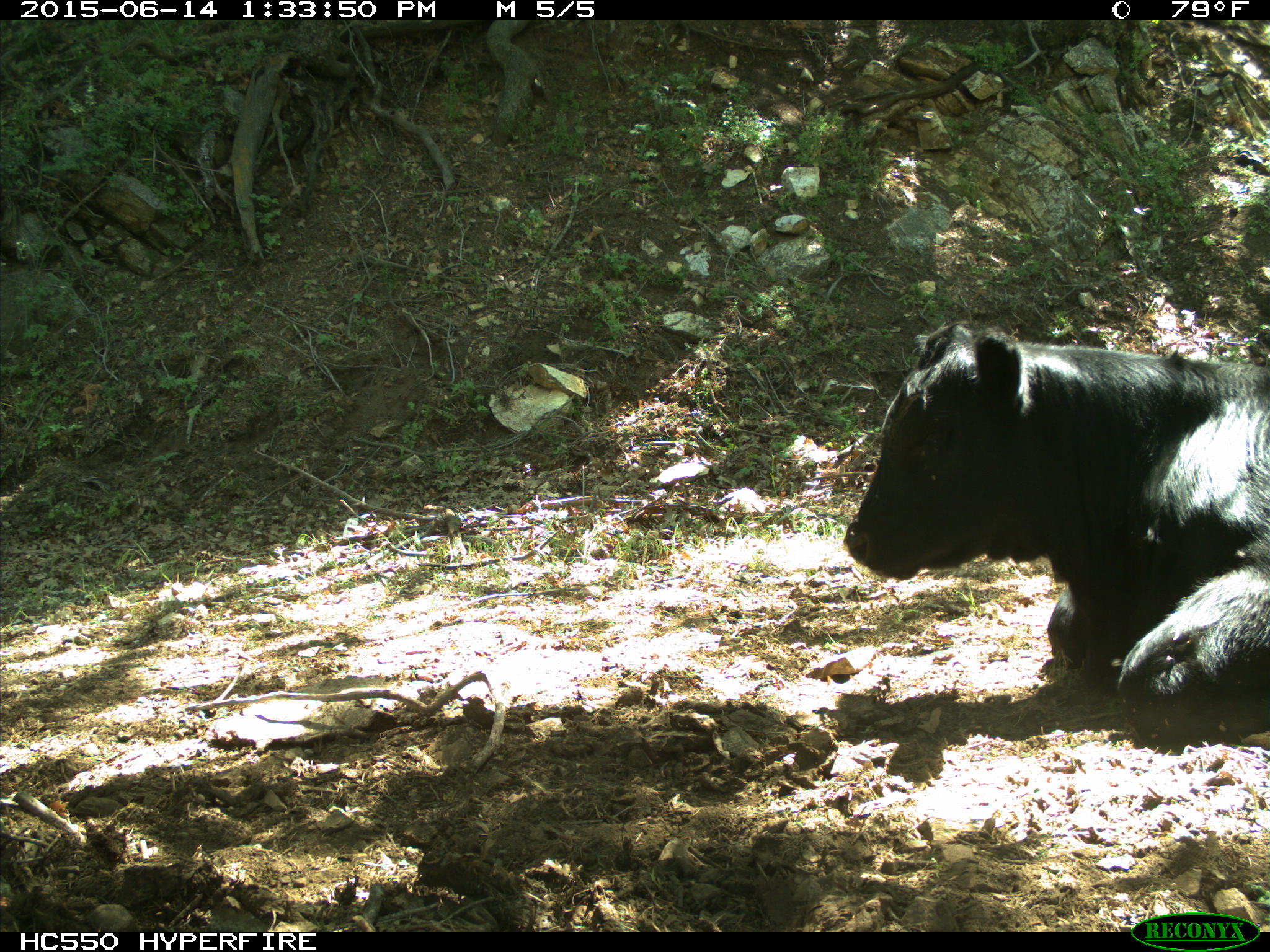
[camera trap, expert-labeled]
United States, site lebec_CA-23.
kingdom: Animalia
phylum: Chordata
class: Mammalia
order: Artiodactyla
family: Bovidae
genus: Bos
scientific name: Bos taurus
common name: domestic cow